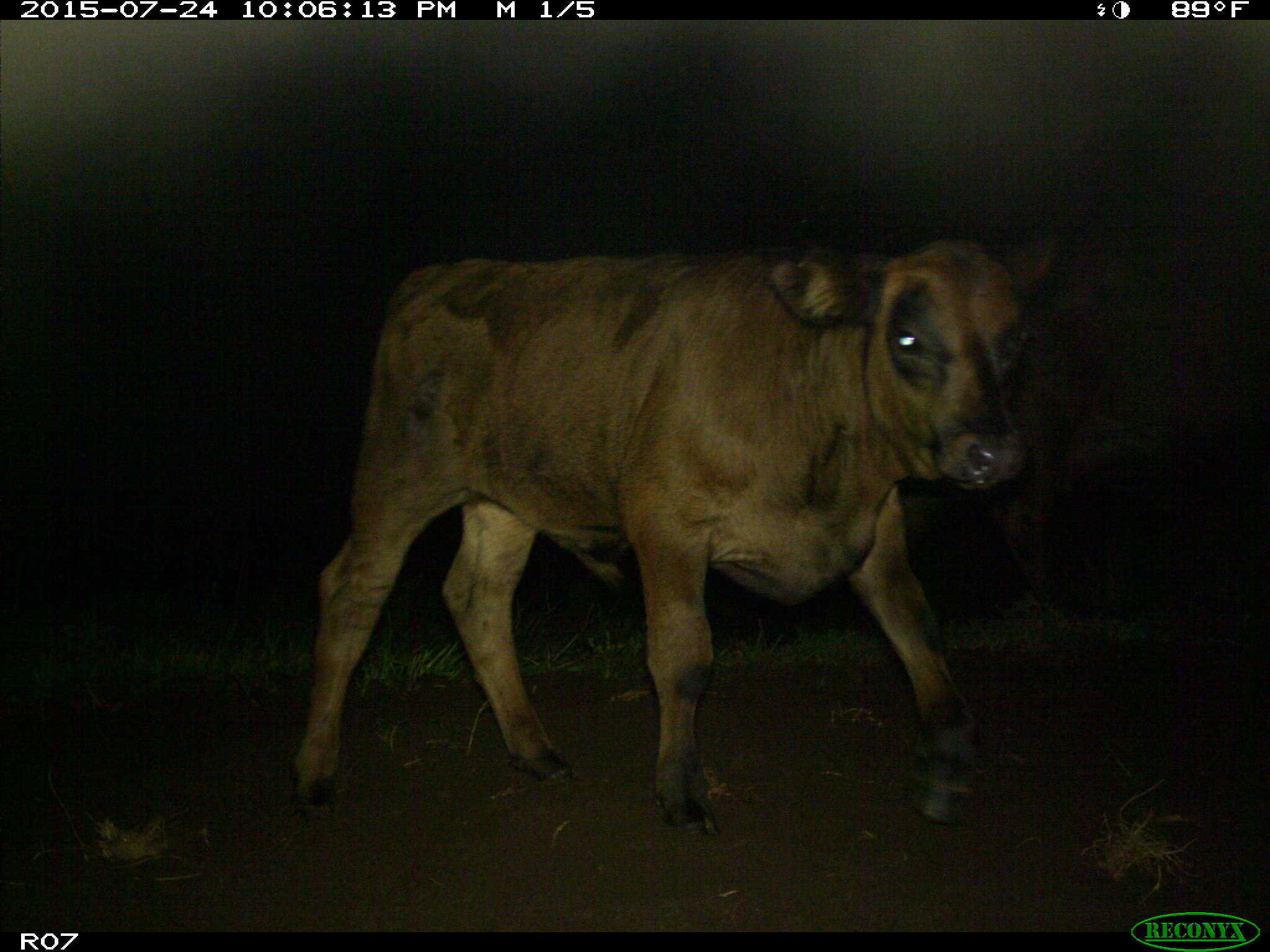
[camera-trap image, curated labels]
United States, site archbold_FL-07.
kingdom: Animalia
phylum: Chordata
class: Mammalia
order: Artiodactyla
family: Bovidae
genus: Bos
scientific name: Bos taurus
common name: domestic cow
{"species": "Bos taurus (domestic cow)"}